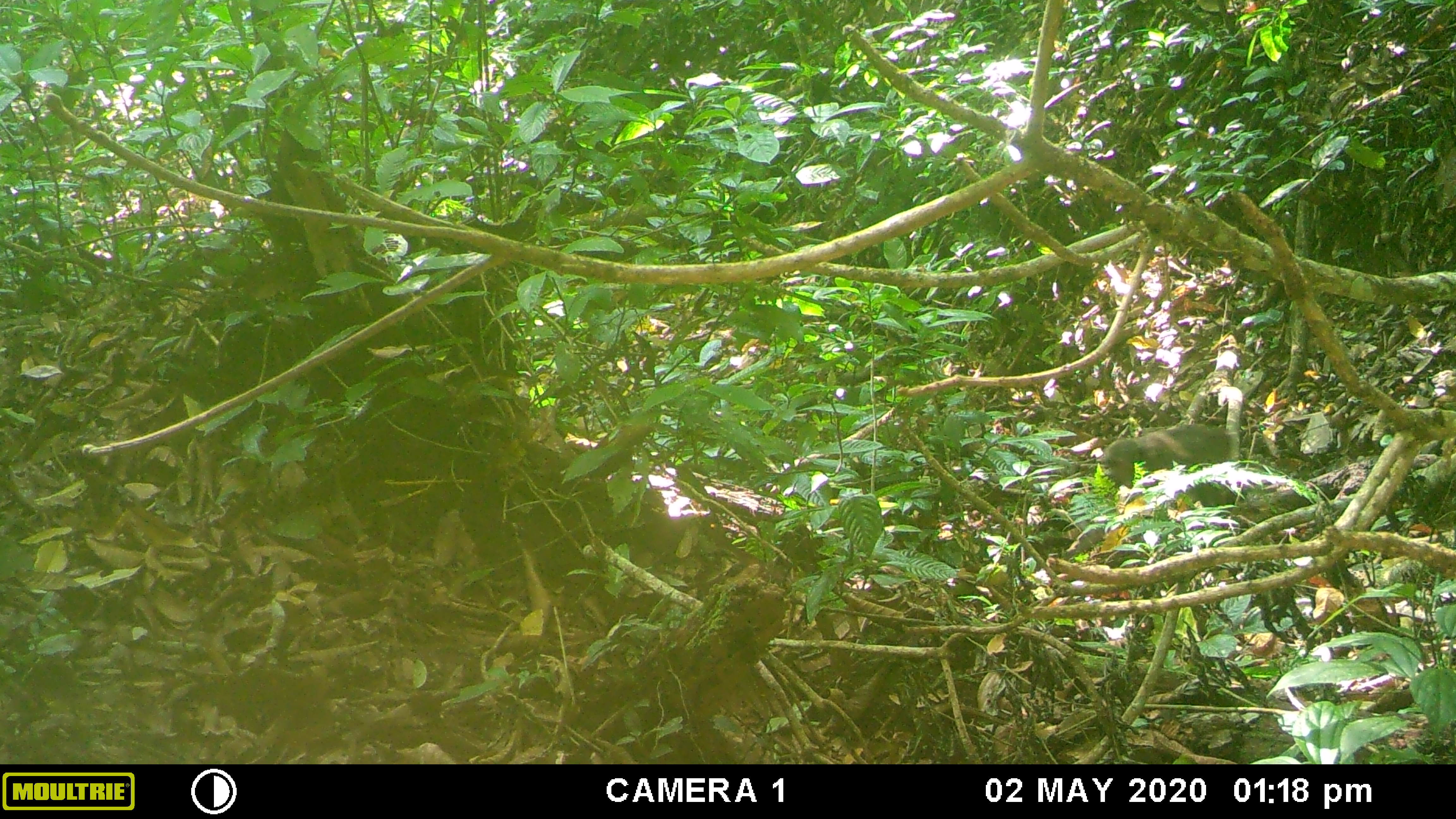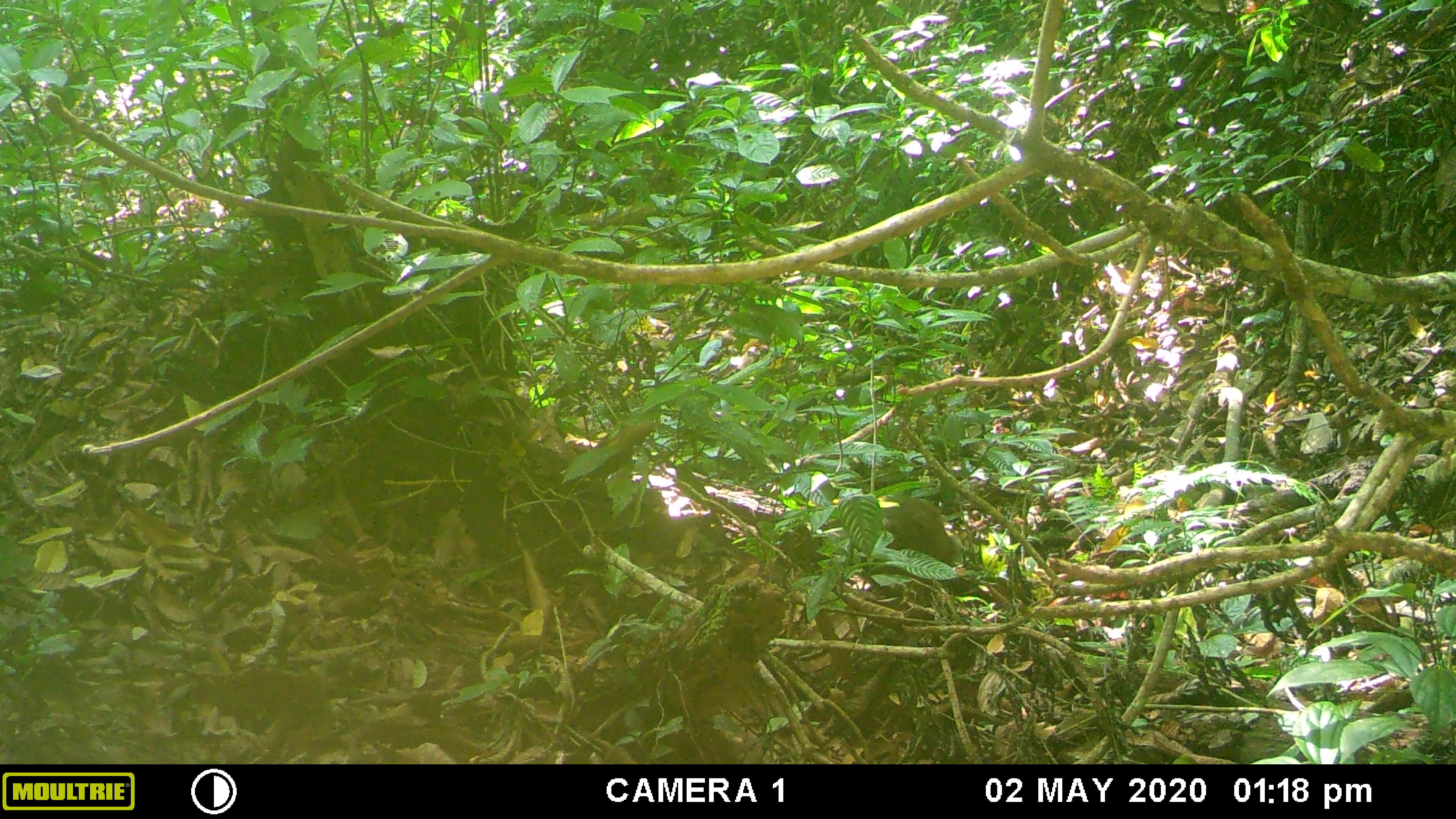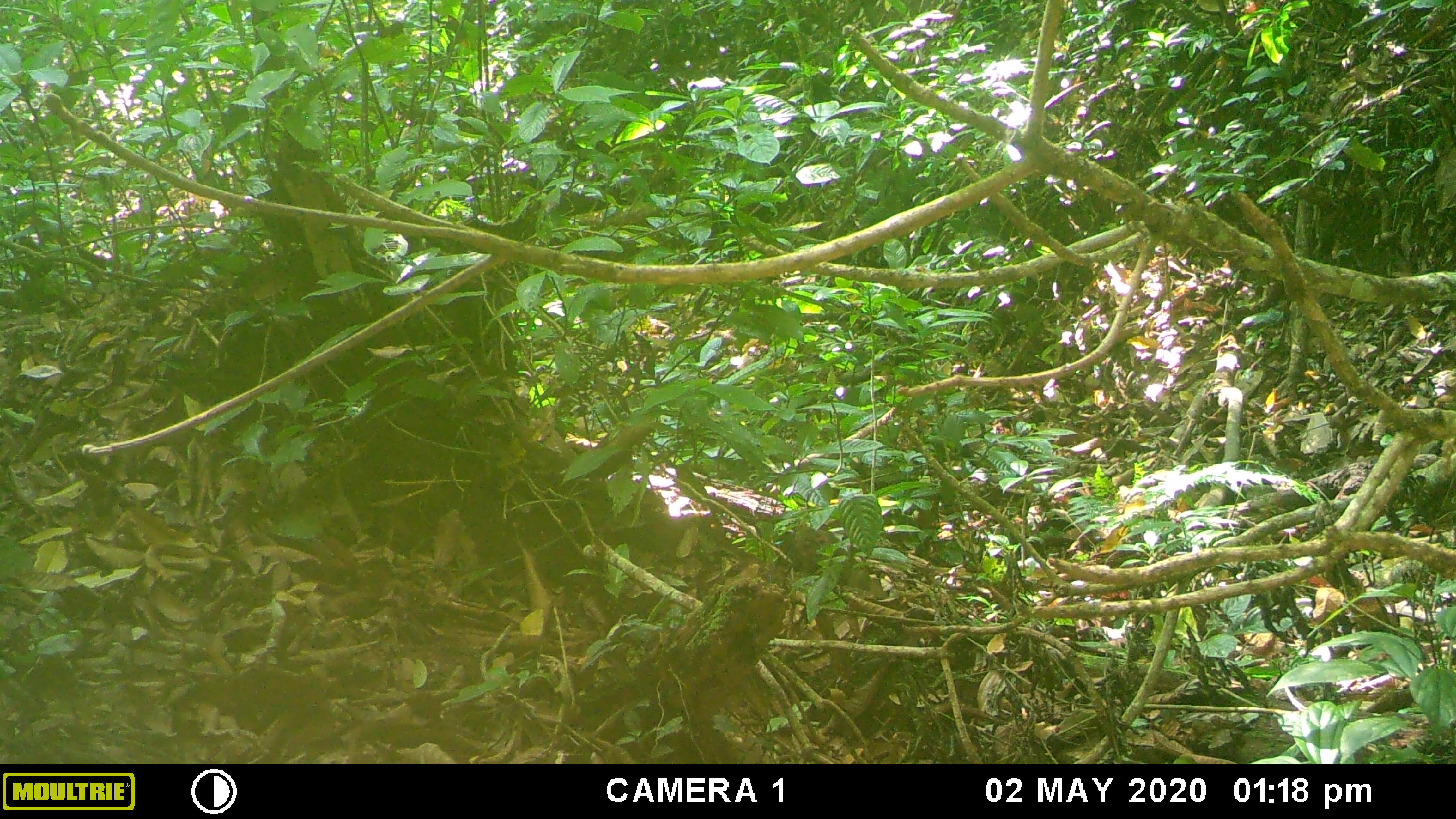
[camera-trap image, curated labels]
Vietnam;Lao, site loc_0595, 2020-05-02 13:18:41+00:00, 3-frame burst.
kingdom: Animalia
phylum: Chordata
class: Mammalia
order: Primates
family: Cercopithecidae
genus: Macaca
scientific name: Macaca arctoides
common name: stump-tailed macaque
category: stump tailed macaque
Stump tailed macaque (stump-tailed macaque) (Macaca arctoides). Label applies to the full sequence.